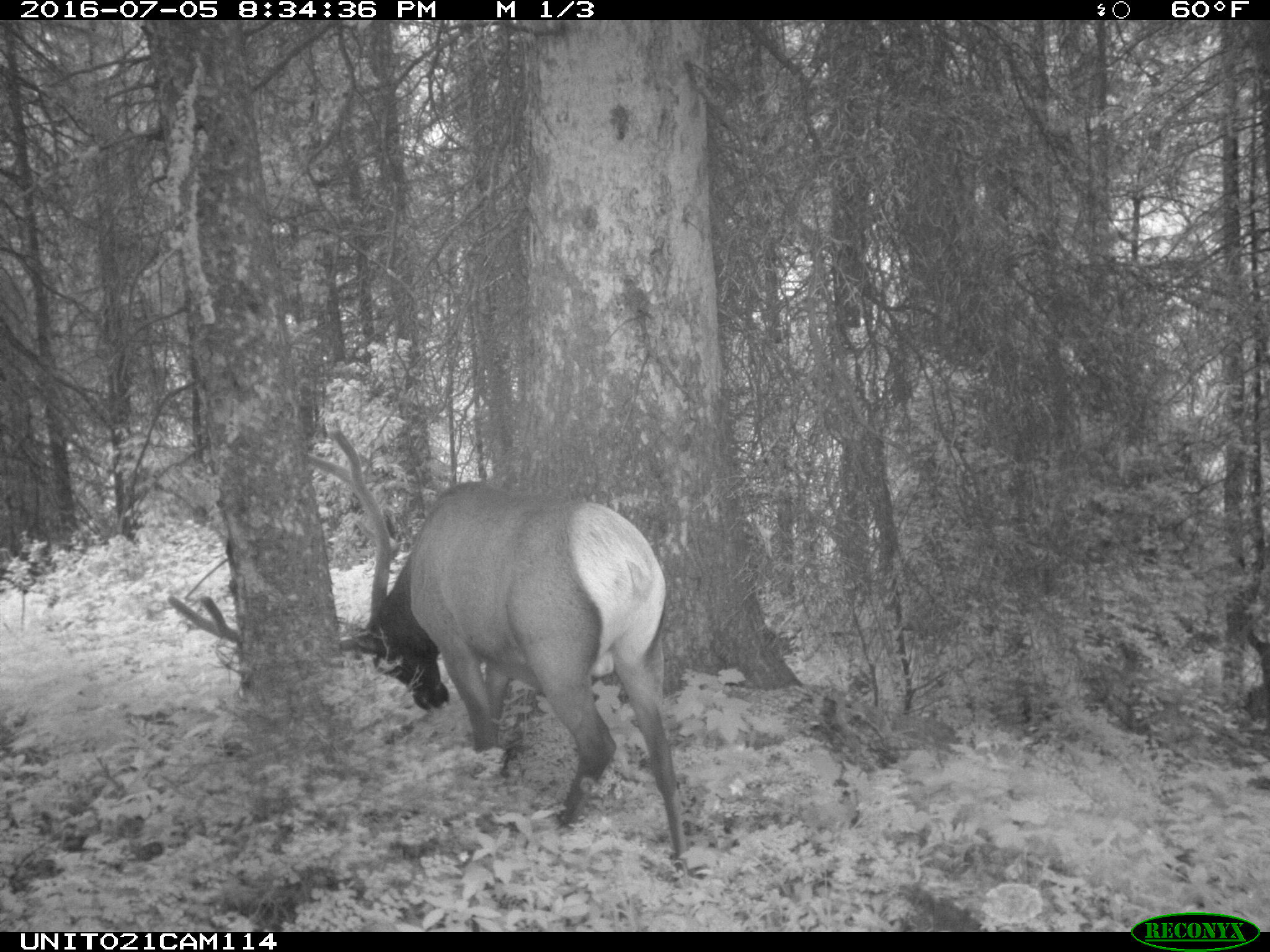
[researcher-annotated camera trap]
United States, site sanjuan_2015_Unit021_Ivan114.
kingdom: Animalia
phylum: Chordata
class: Mammalia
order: Artiodactyla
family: Cervidae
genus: Cervus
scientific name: Cervus elaphus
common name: red deer